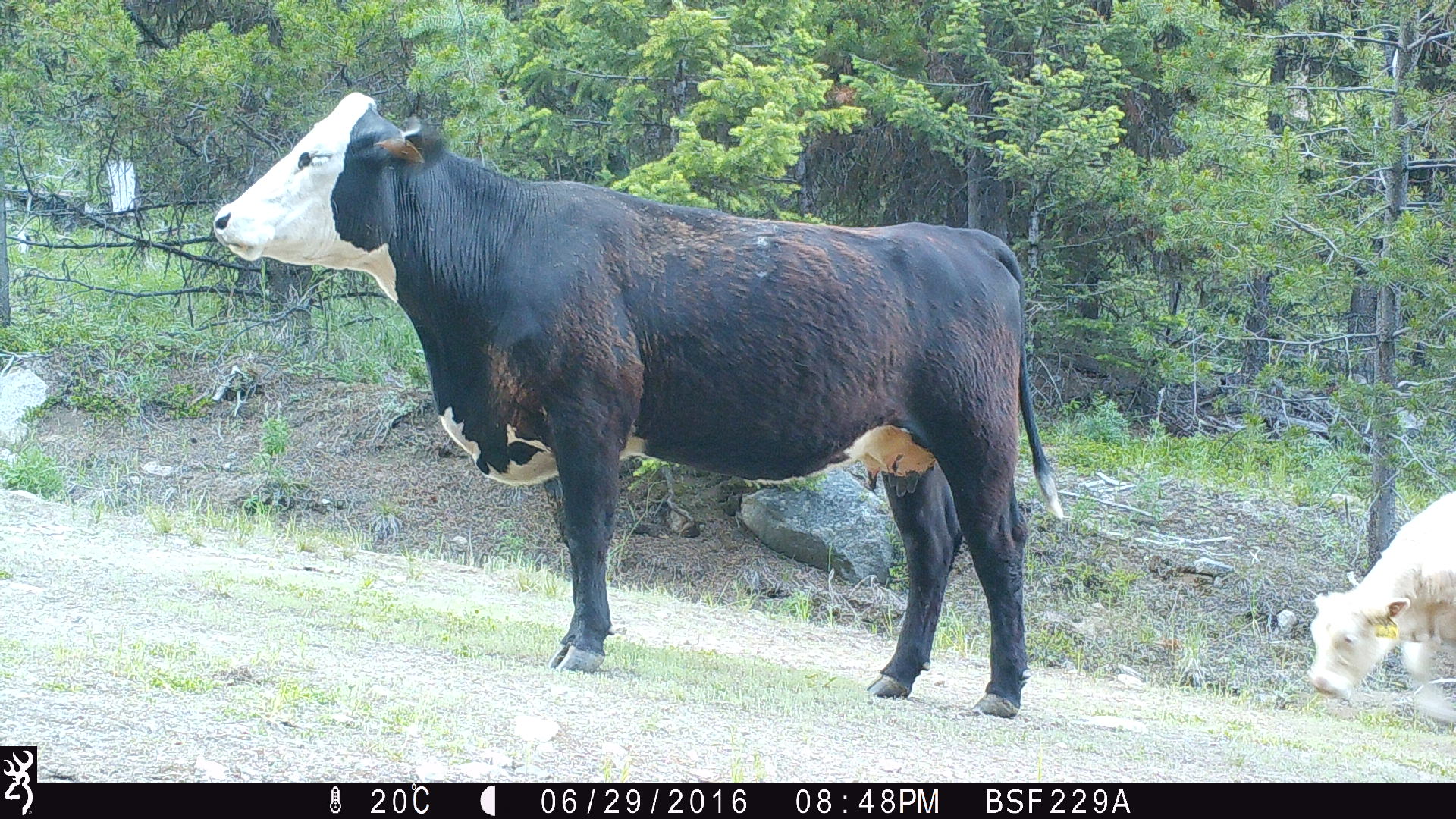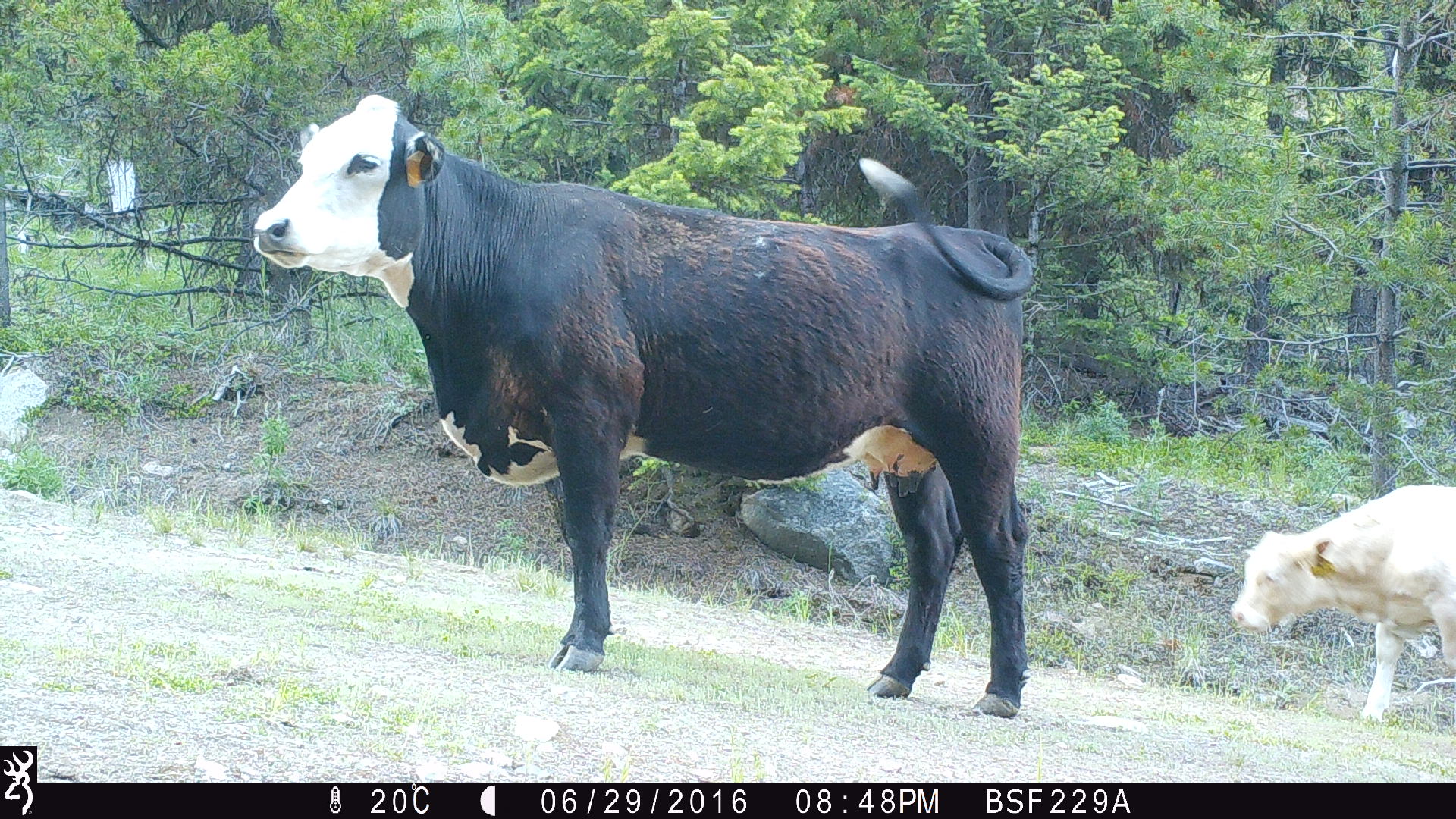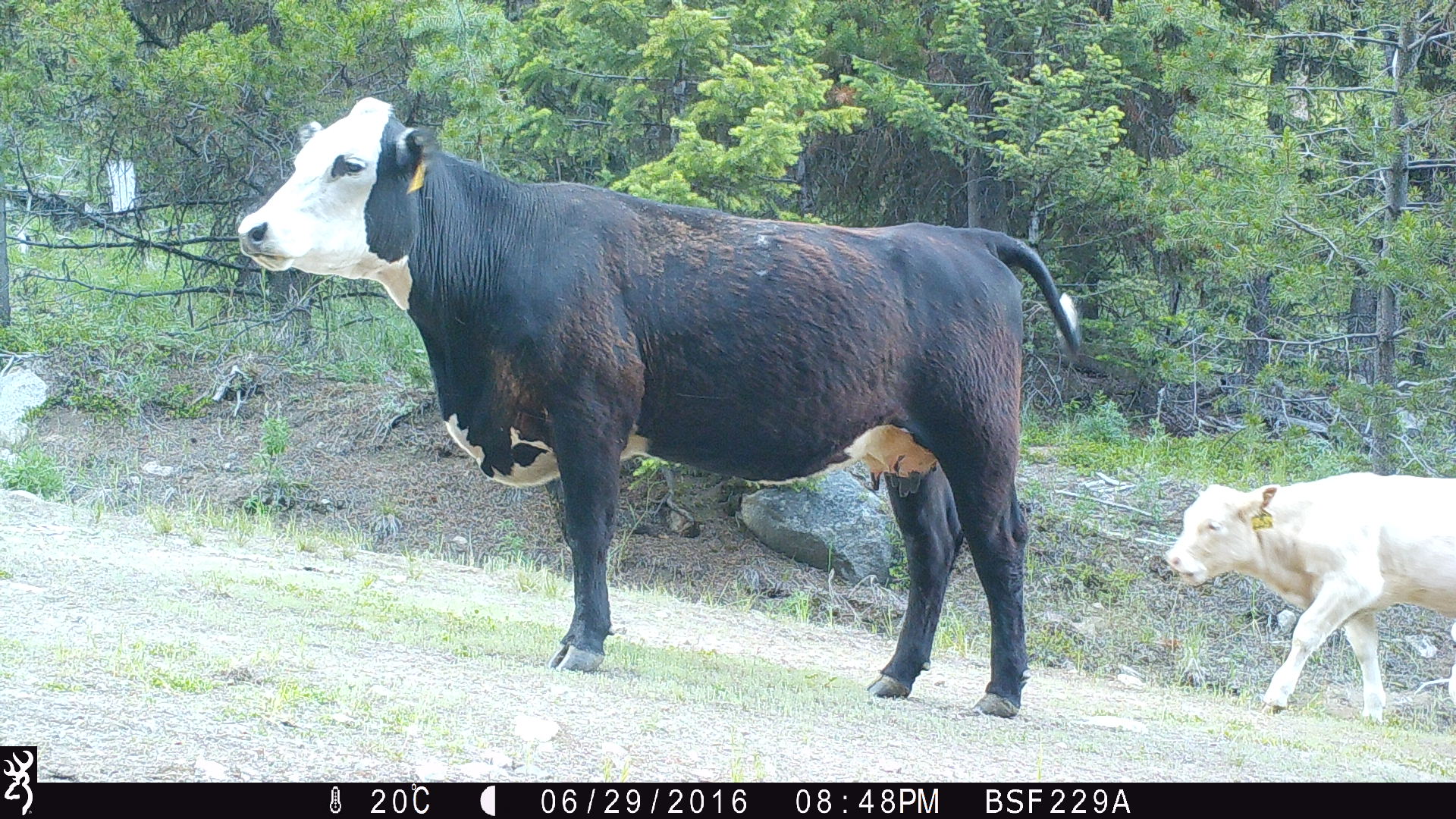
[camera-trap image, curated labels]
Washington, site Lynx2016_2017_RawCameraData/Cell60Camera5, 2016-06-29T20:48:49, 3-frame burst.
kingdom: Animalia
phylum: Chordata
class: Mammalia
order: Artiodactyla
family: Bovidae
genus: Bos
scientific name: Bos taurus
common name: domestic cattle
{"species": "domestic cattle (Bos taurus)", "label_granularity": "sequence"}